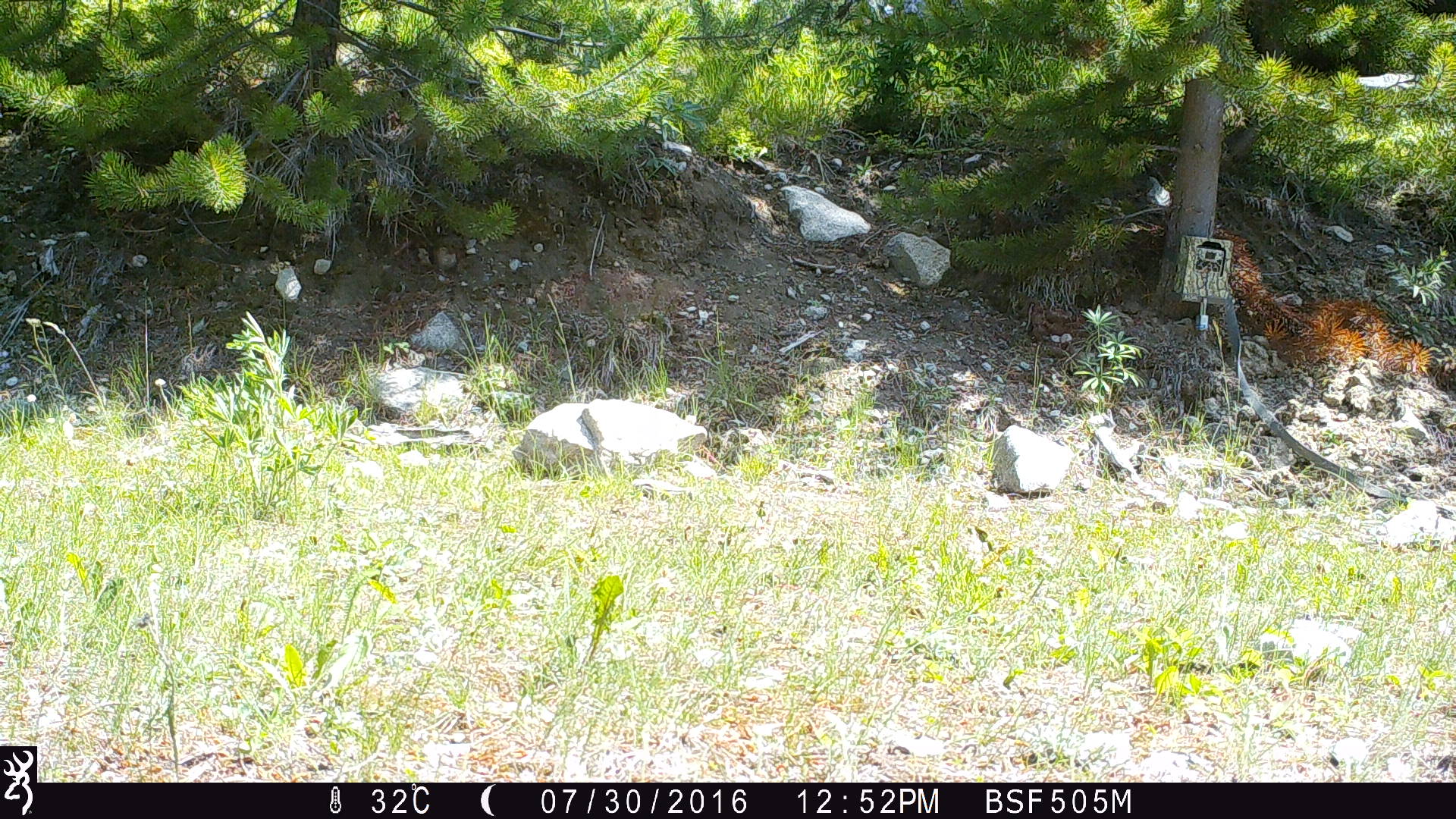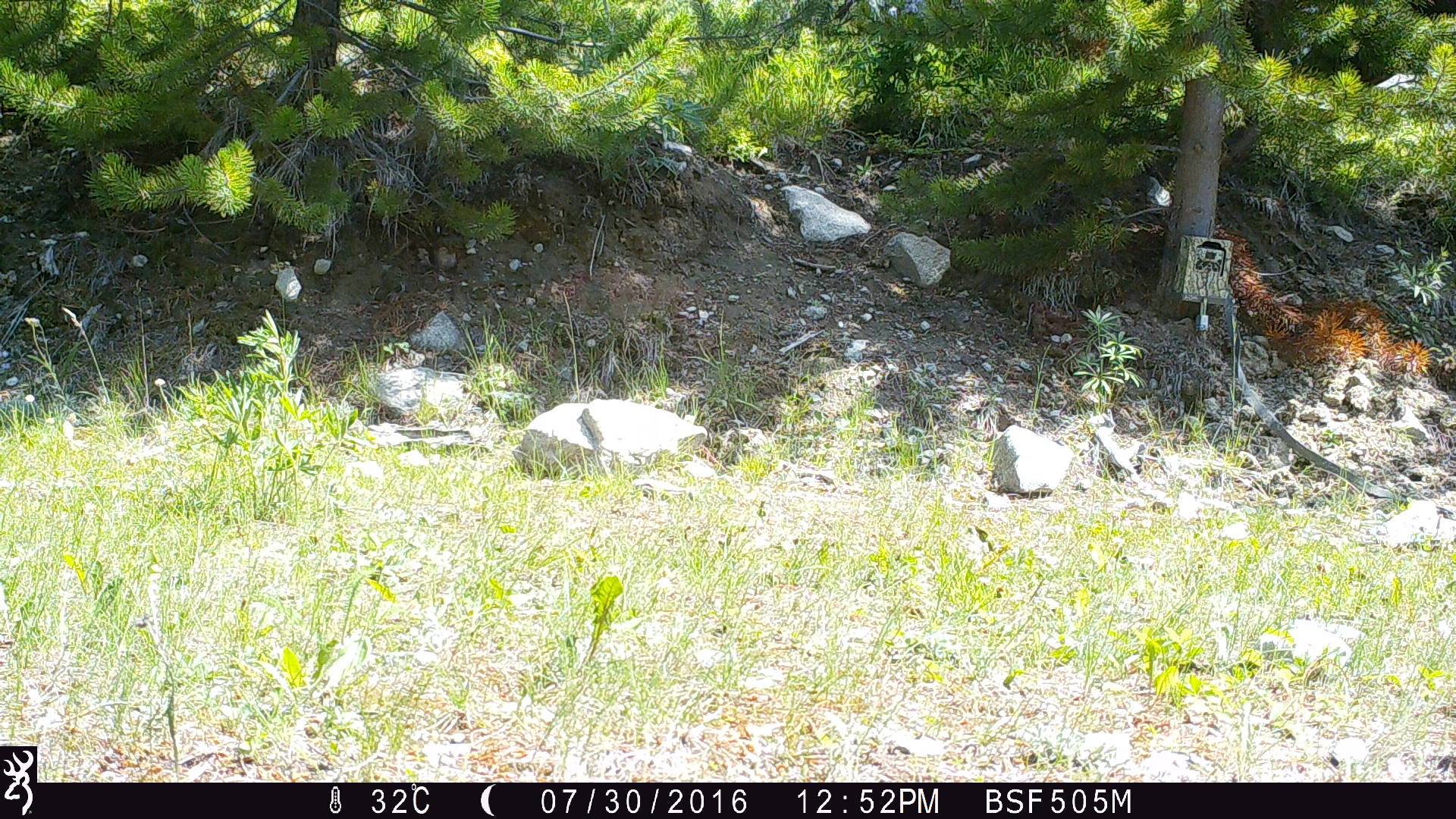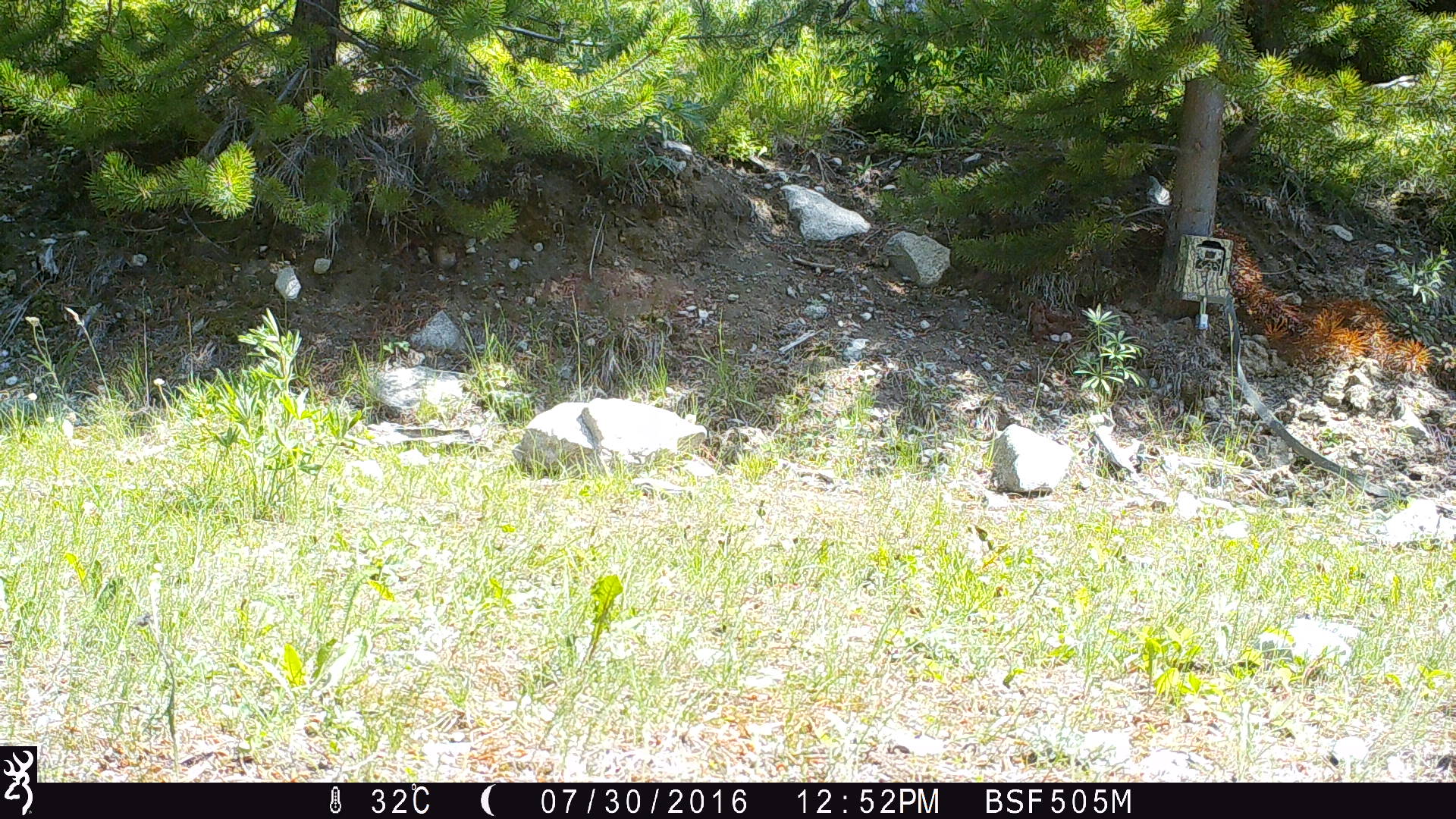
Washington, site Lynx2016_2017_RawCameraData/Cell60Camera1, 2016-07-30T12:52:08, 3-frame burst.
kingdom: Animalia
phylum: Chordata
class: Mammalia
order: Artiodactyla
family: Bovidae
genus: Bos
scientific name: Bos taurus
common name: domestic cattle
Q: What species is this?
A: Domestic cattle (Bos taurus).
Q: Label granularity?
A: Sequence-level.